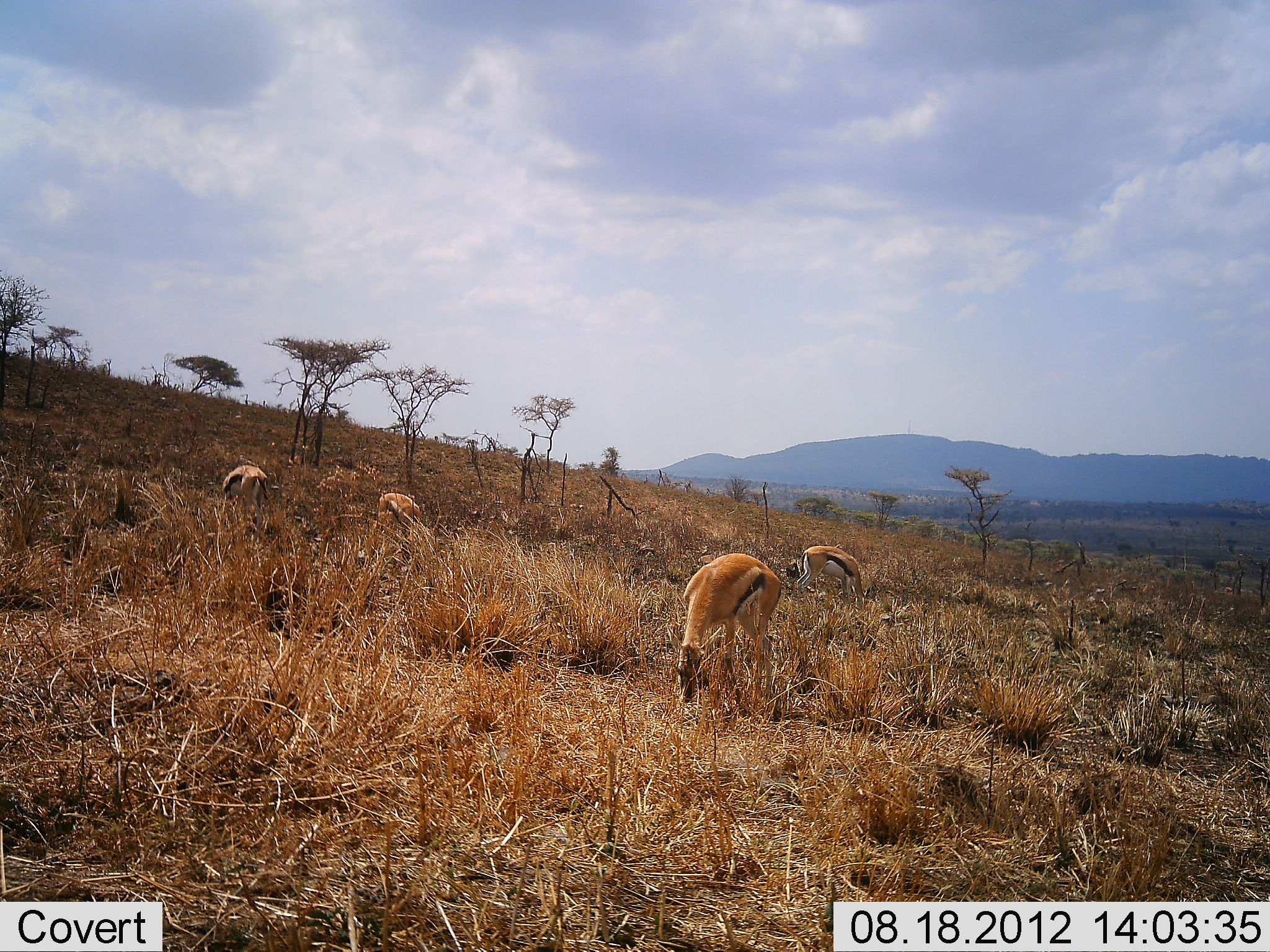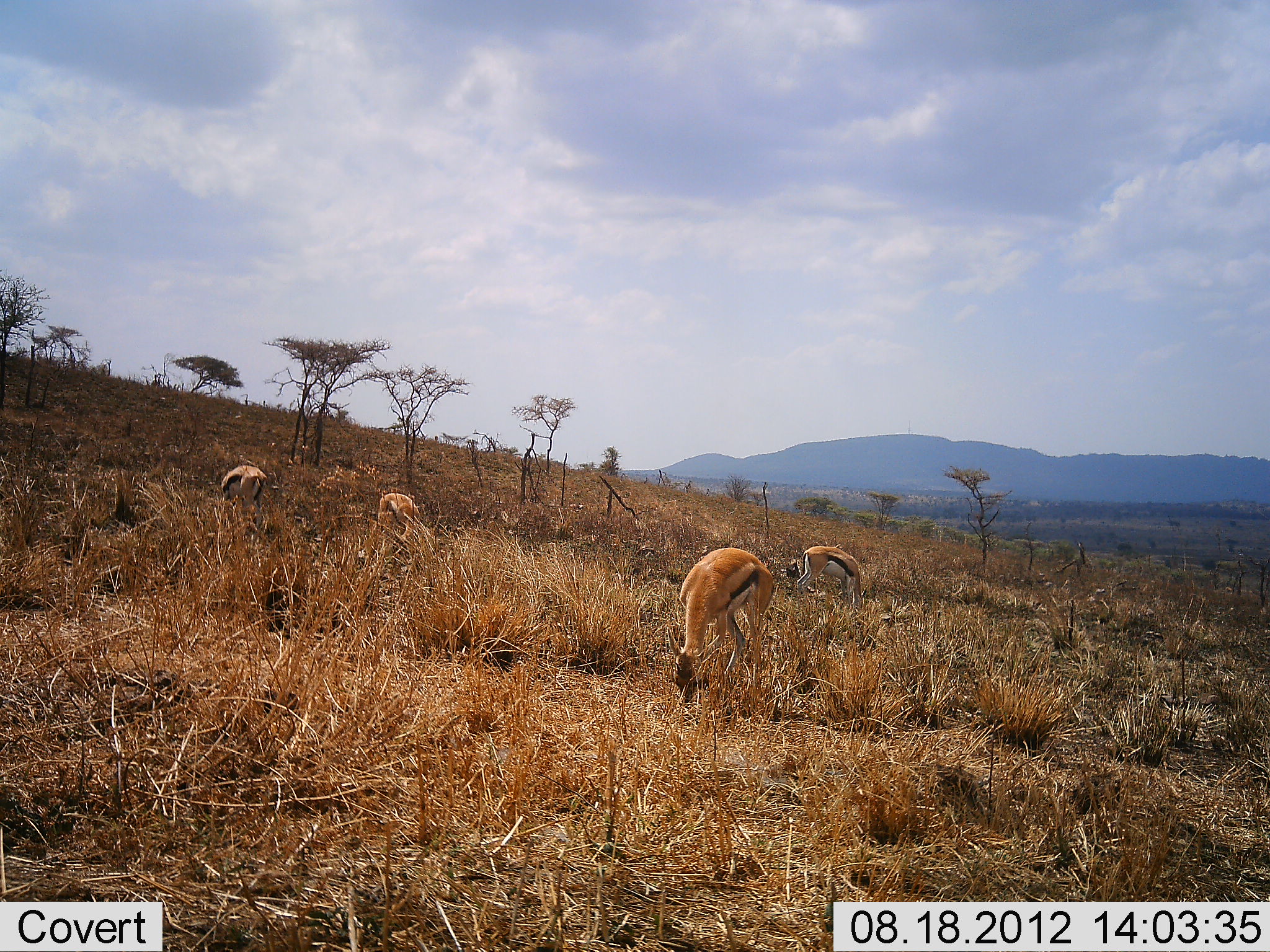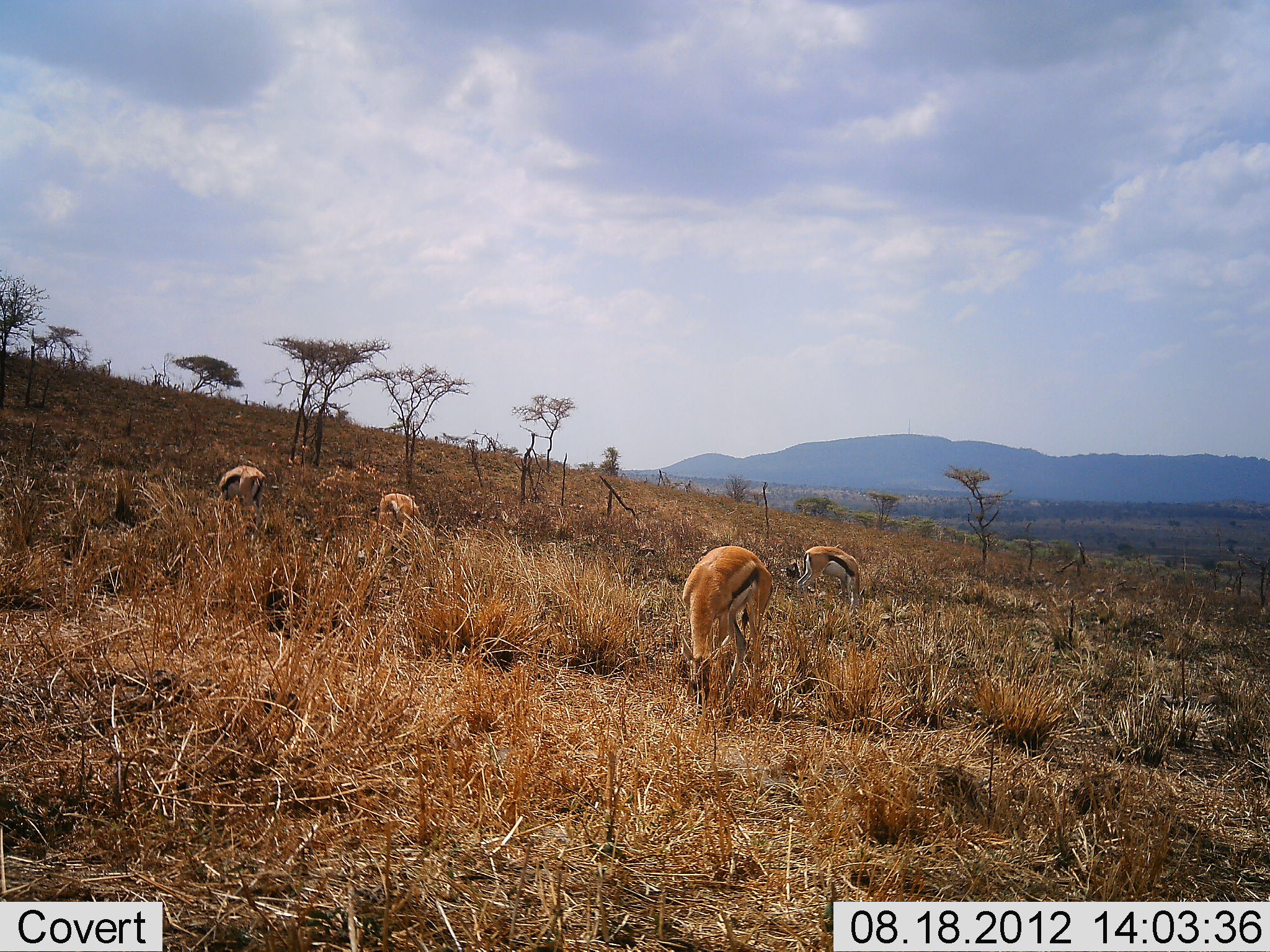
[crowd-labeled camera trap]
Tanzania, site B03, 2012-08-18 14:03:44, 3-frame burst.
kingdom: Animalia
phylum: Chordata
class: Mammalia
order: Artiodactyla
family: Bovidae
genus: Eudorcas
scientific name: Eudorcas thomsonii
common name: thomson's gazelle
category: gazellethomsons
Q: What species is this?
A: Gazellethomsons (thomson's gazelle) (Eudorcas thomsonii).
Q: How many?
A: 4.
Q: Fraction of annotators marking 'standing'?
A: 20%.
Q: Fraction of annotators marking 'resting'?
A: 0%.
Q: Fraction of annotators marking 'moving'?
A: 0%.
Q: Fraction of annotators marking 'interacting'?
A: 0%.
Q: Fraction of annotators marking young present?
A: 0%.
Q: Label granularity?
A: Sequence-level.